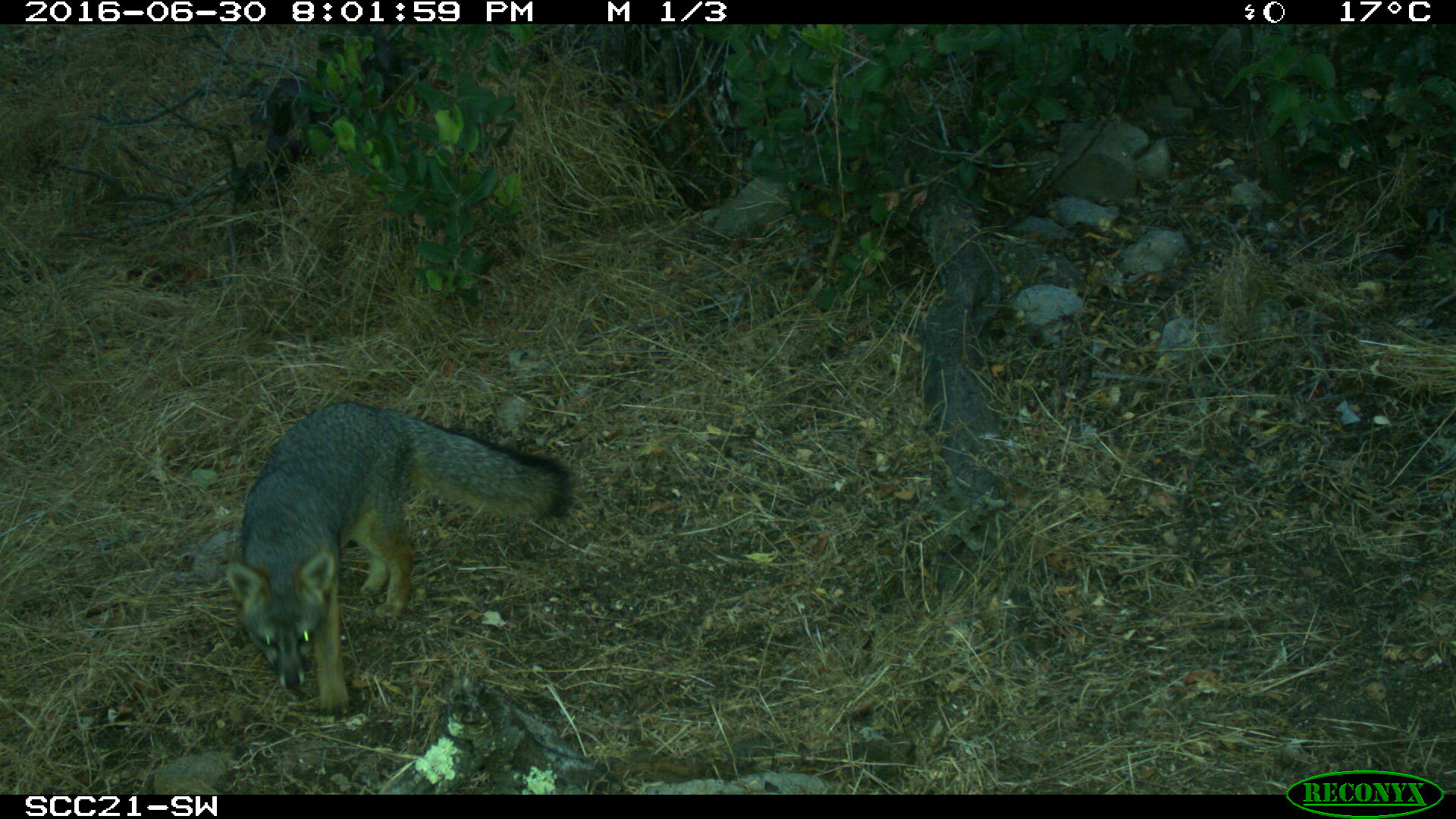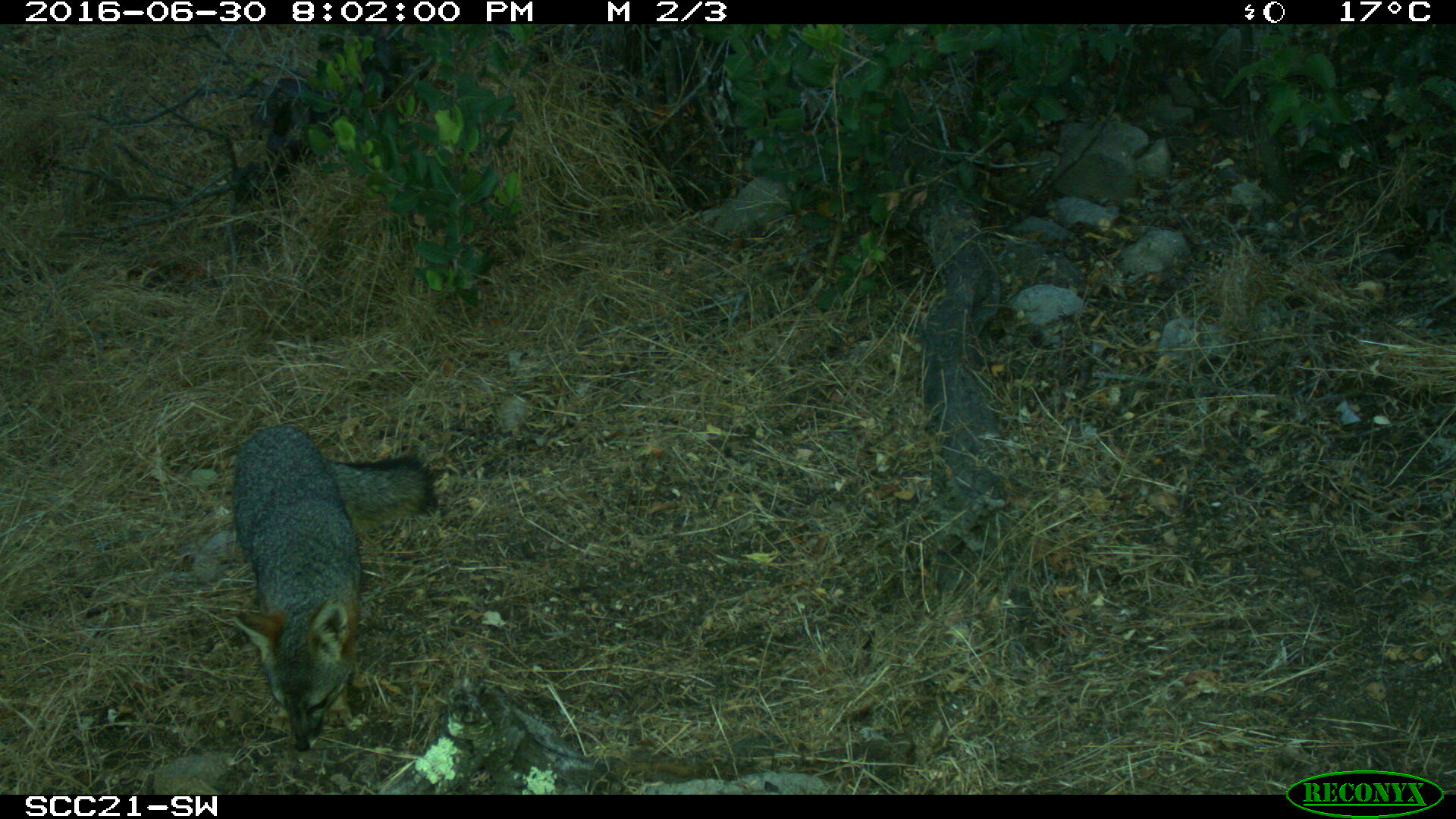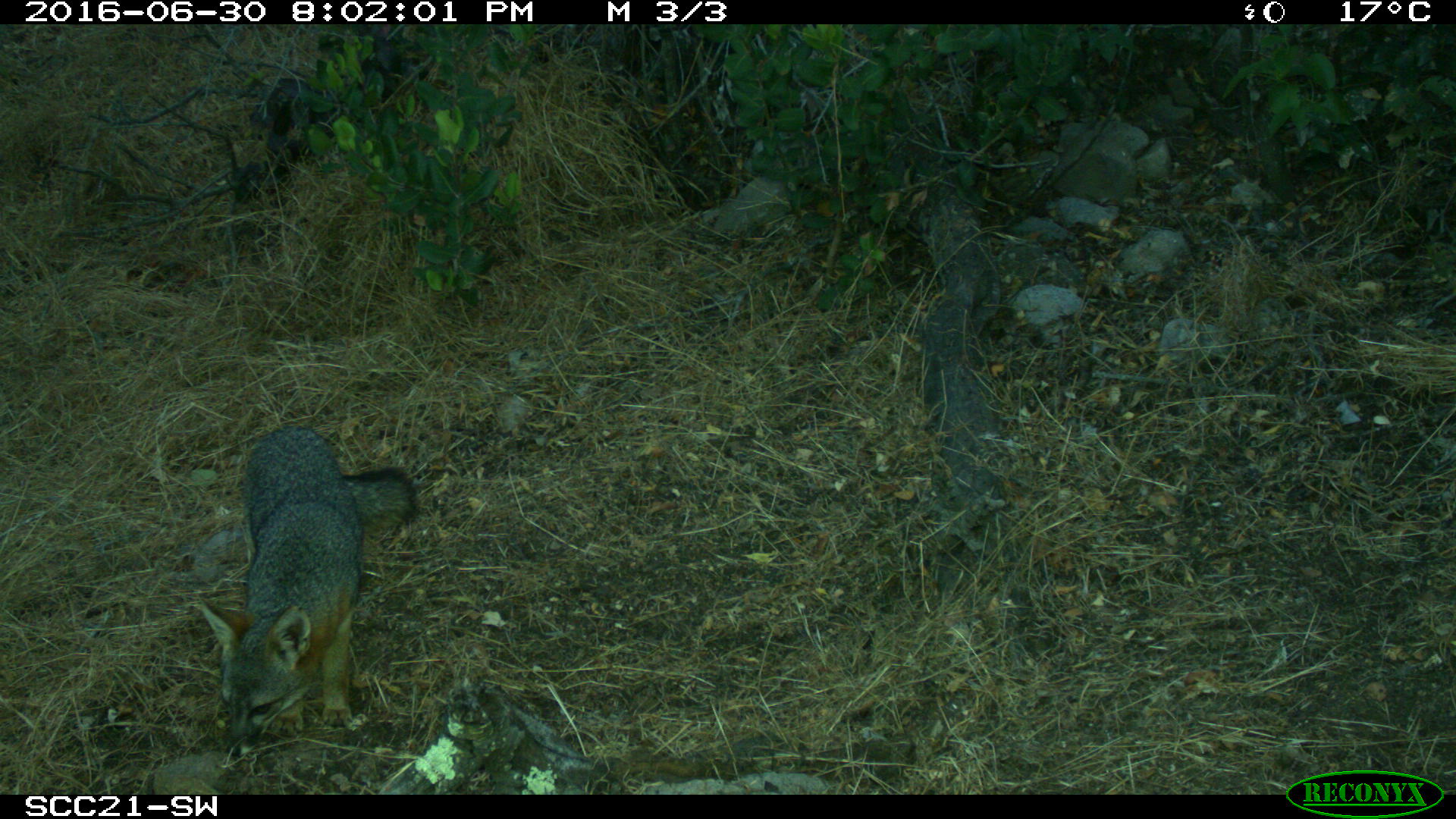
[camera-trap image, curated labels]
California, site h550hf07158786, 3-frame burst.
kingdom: Animalia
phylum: Chordata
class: Mammalia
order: Carnivora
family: Canidae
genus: Urocyon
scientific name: Urocyon littoralis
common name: island fox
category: fox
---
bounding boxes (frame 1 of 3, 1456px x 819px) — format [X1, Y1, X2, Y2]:
fox: [226, 401, 573, 718]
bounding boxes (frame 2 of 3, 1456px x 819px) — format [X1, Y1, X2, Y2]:
fox: [232, 424, 436, 752]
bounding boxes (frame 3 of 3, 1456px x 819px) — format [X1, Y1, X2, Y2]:
fox: [198, 425, 417, 759]